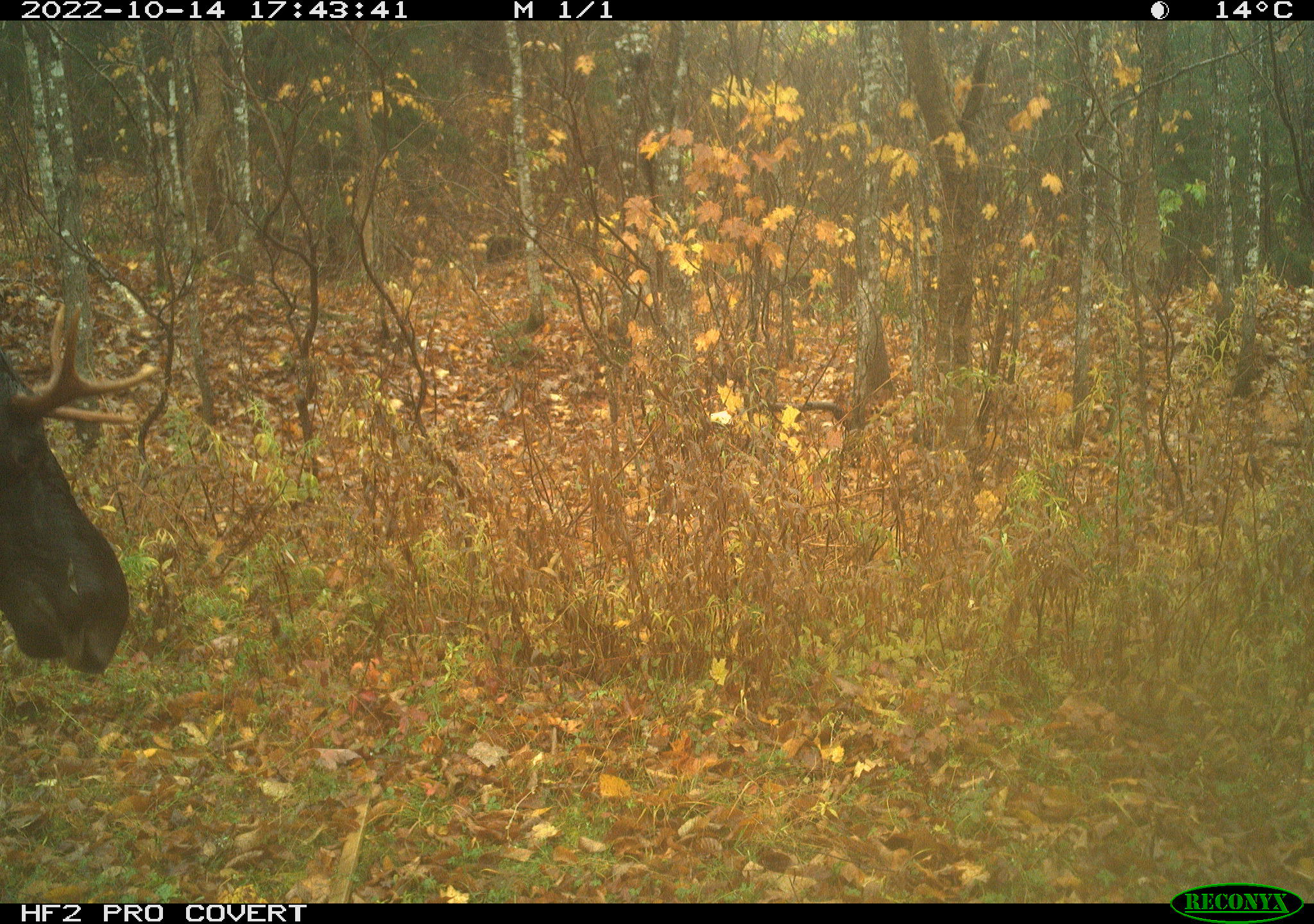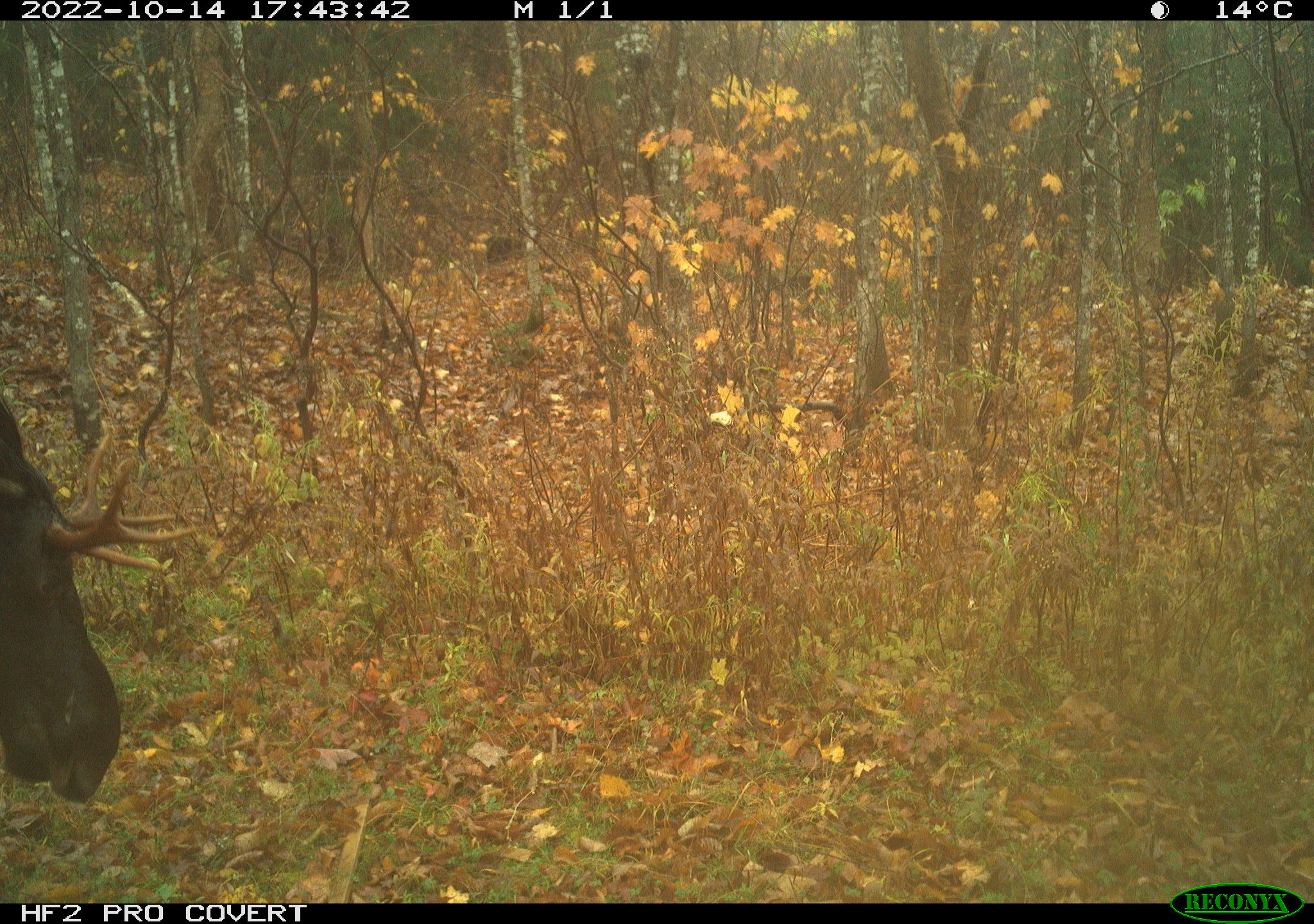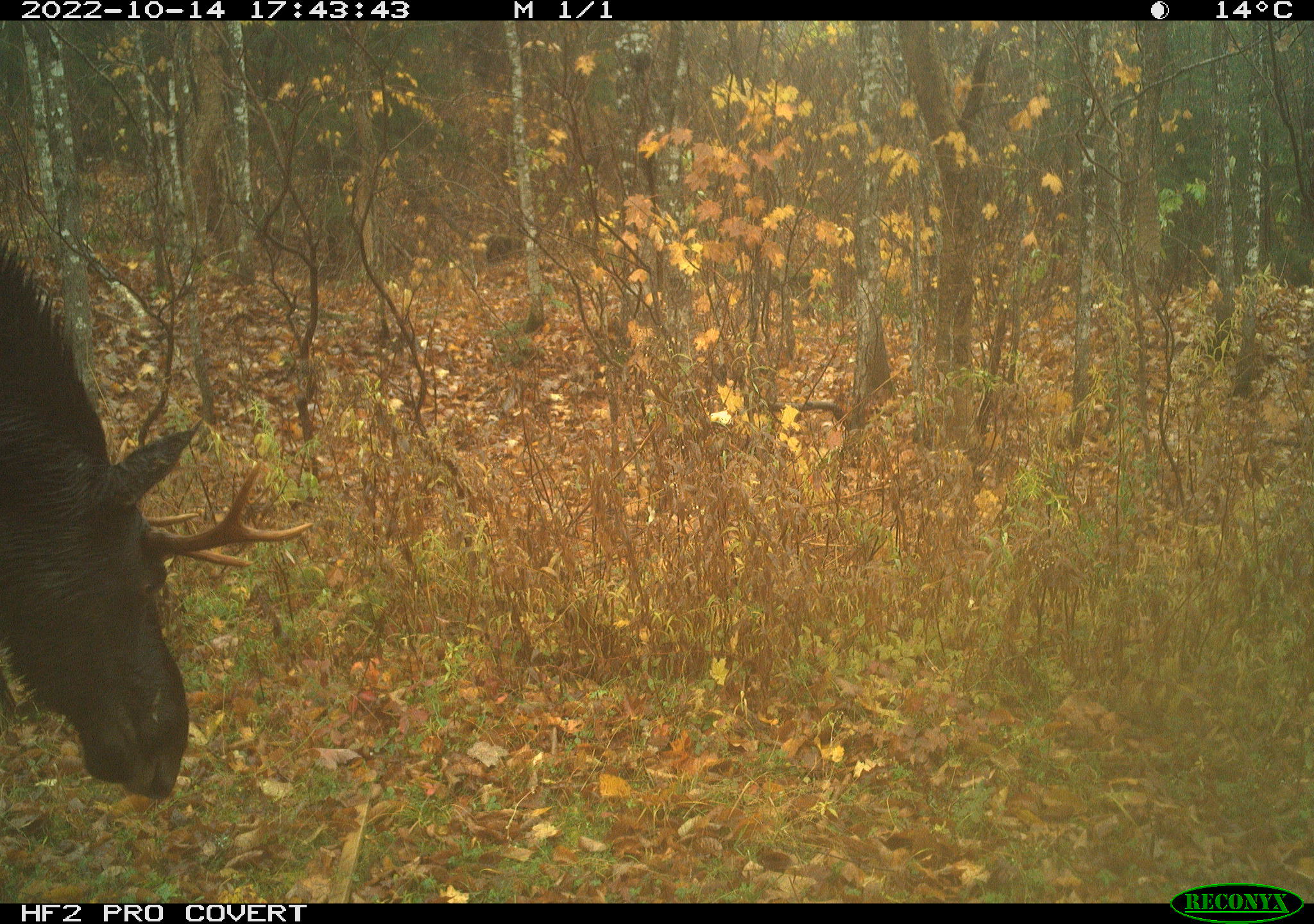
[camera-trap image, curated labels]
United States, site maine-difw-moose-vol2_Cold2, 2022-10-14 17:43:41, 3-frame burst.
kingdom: Animalia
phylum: Chordata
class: Mammalia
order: Artiodactyla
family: Cervidae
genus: Alces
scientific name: Alces alces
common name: moose